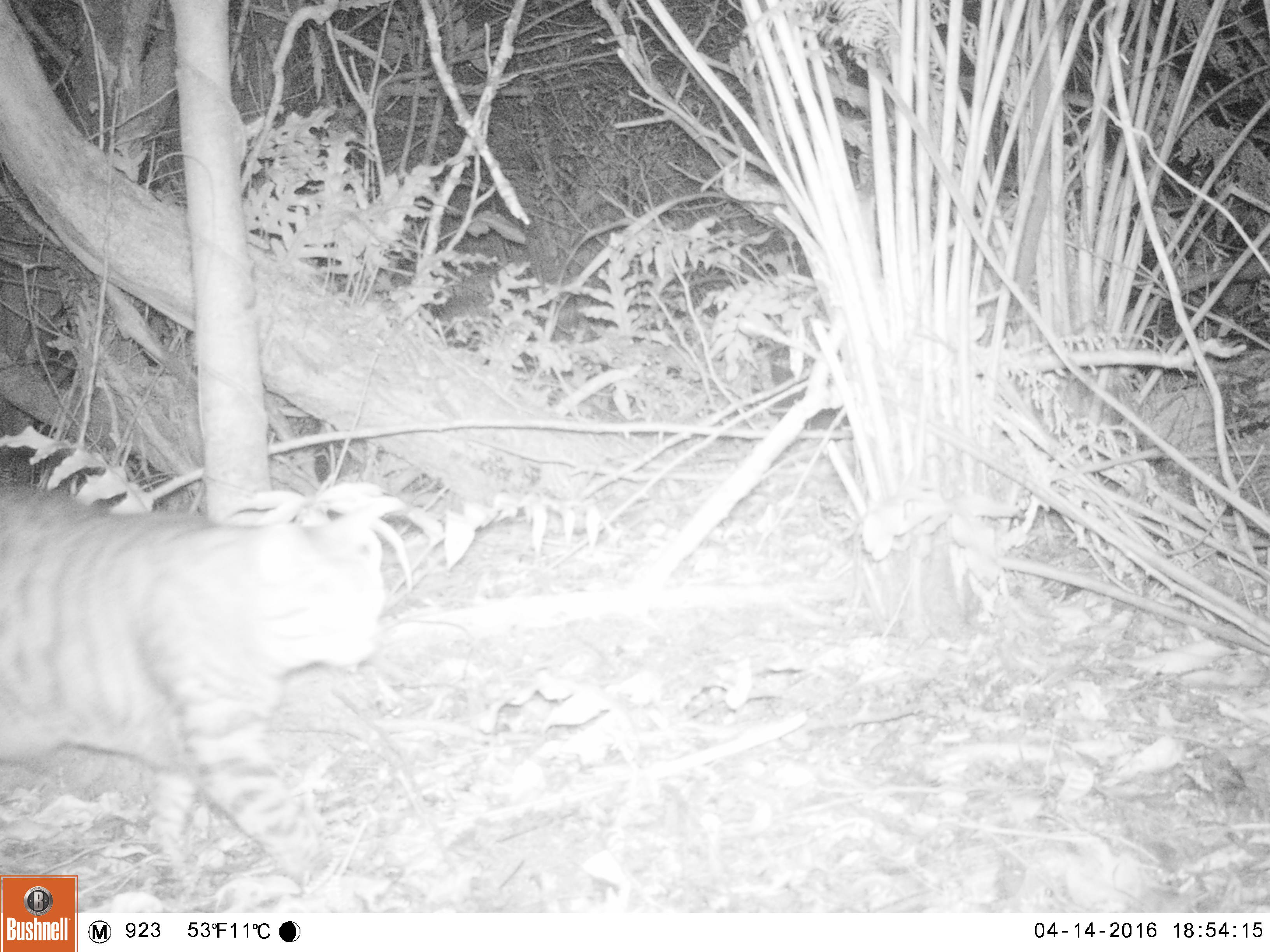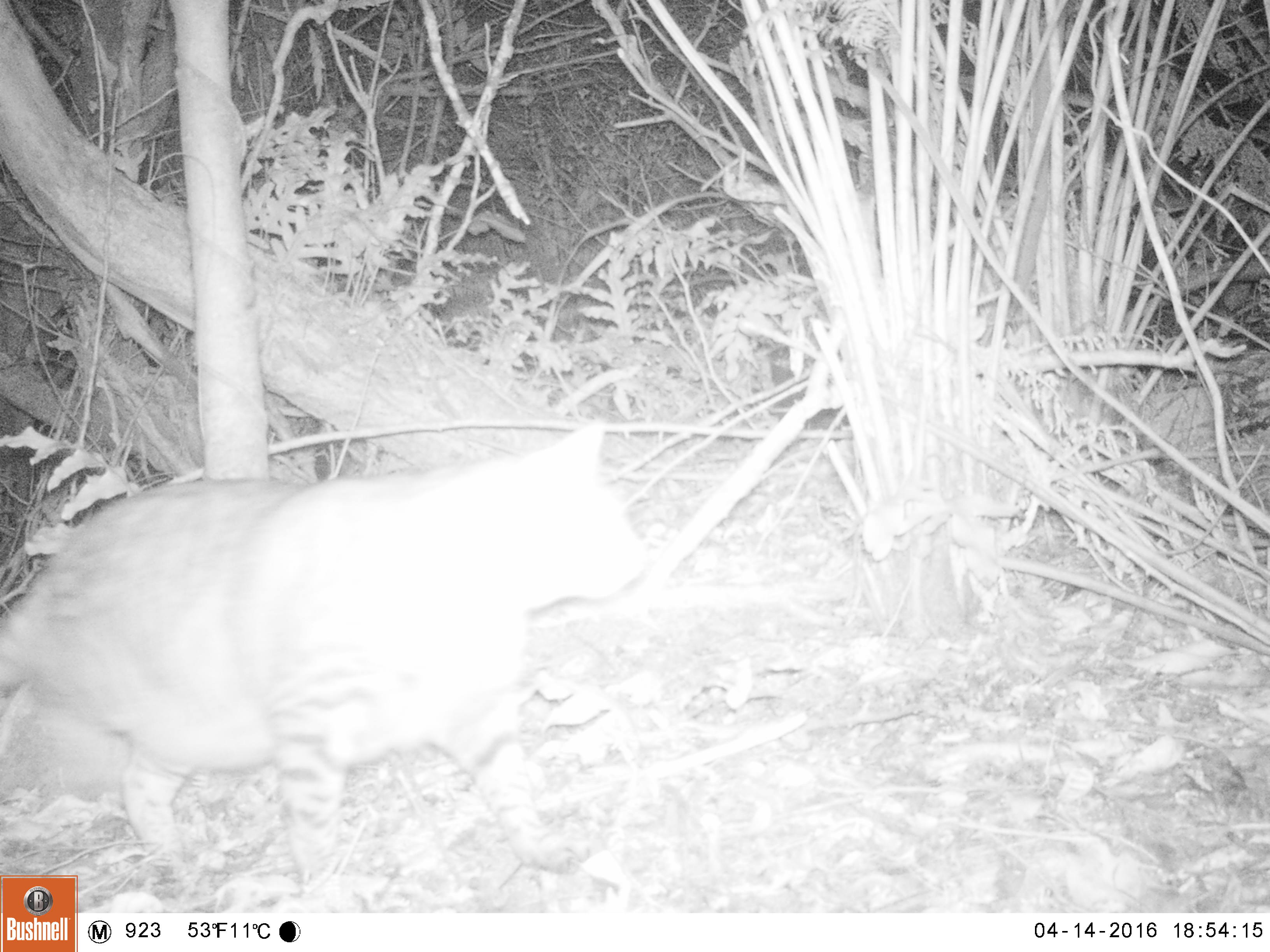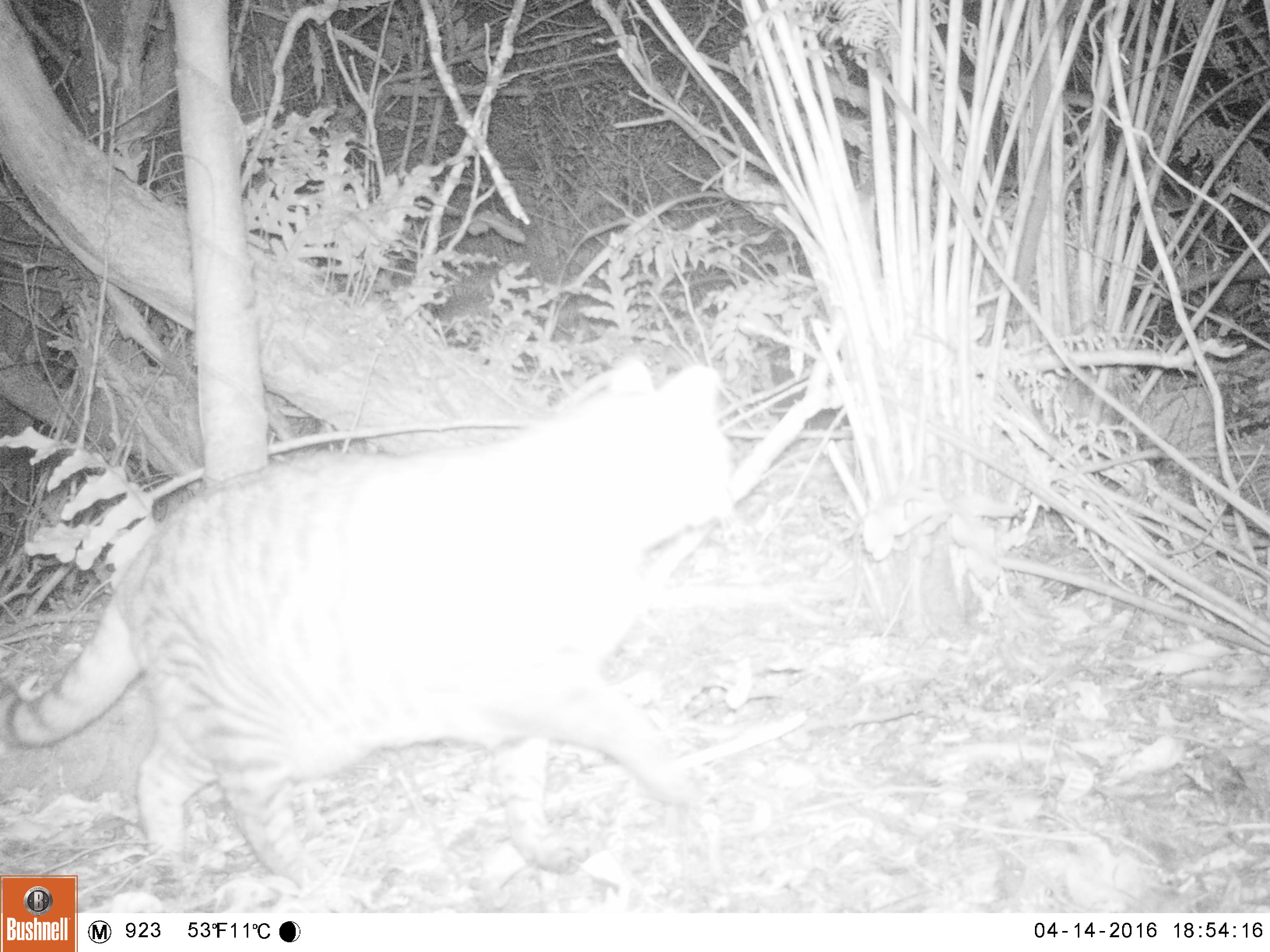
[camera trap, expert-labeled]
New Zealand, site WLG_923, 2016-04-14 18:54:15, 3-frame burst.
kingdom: Animalia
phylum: Chordata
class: Mammalia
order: Carnivora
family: Felidae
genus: Felis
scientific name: Felis catus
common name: domestic cat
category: cat